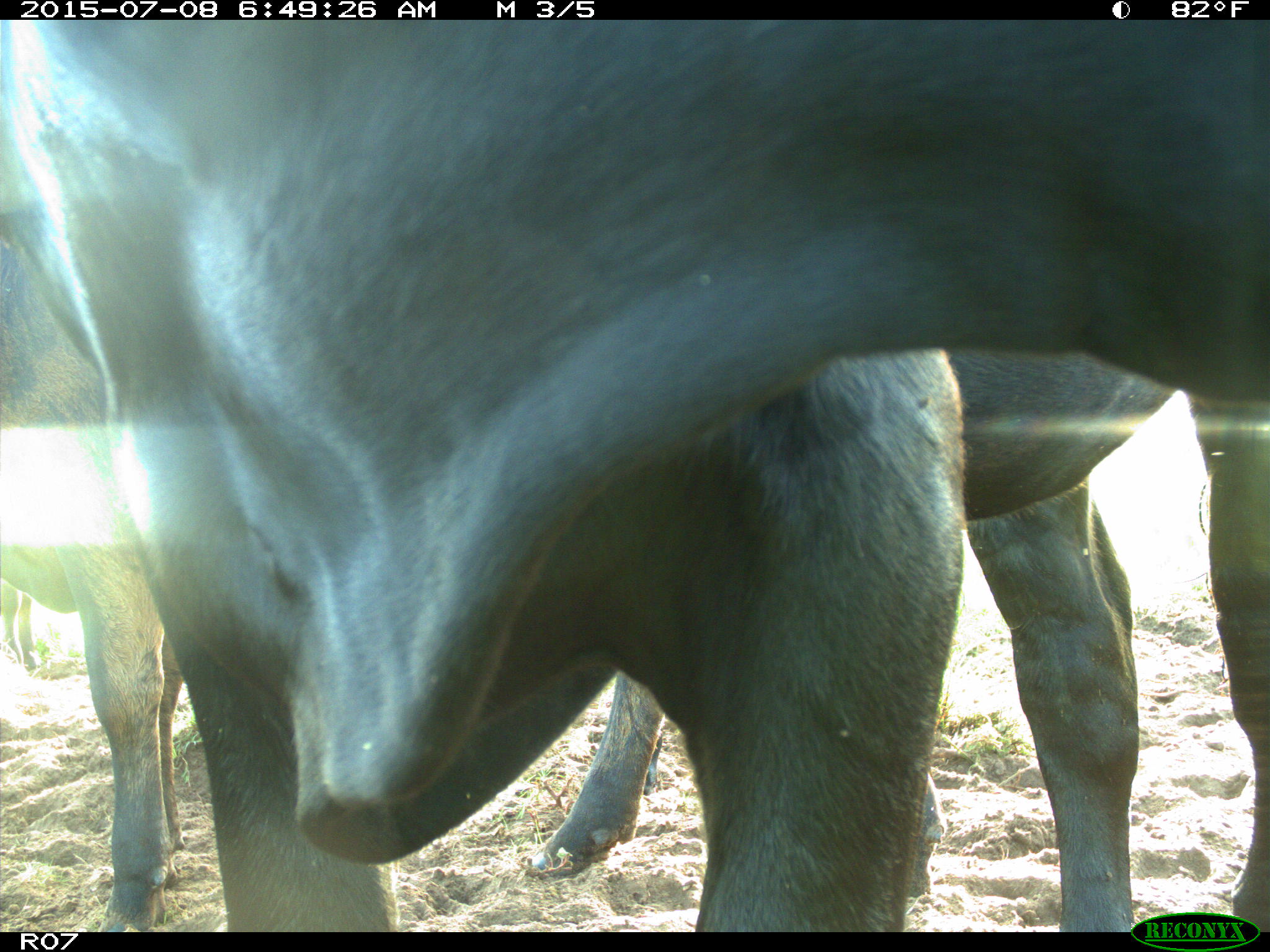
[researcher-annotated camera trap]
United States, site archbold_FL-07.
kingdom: Animalia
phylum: Chordata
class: Mammalia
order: Artiodactyla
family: Bovidae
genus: Bos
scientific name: Bos taurus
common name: domestic cow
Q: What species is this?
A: Bos taurus (domestic cow).